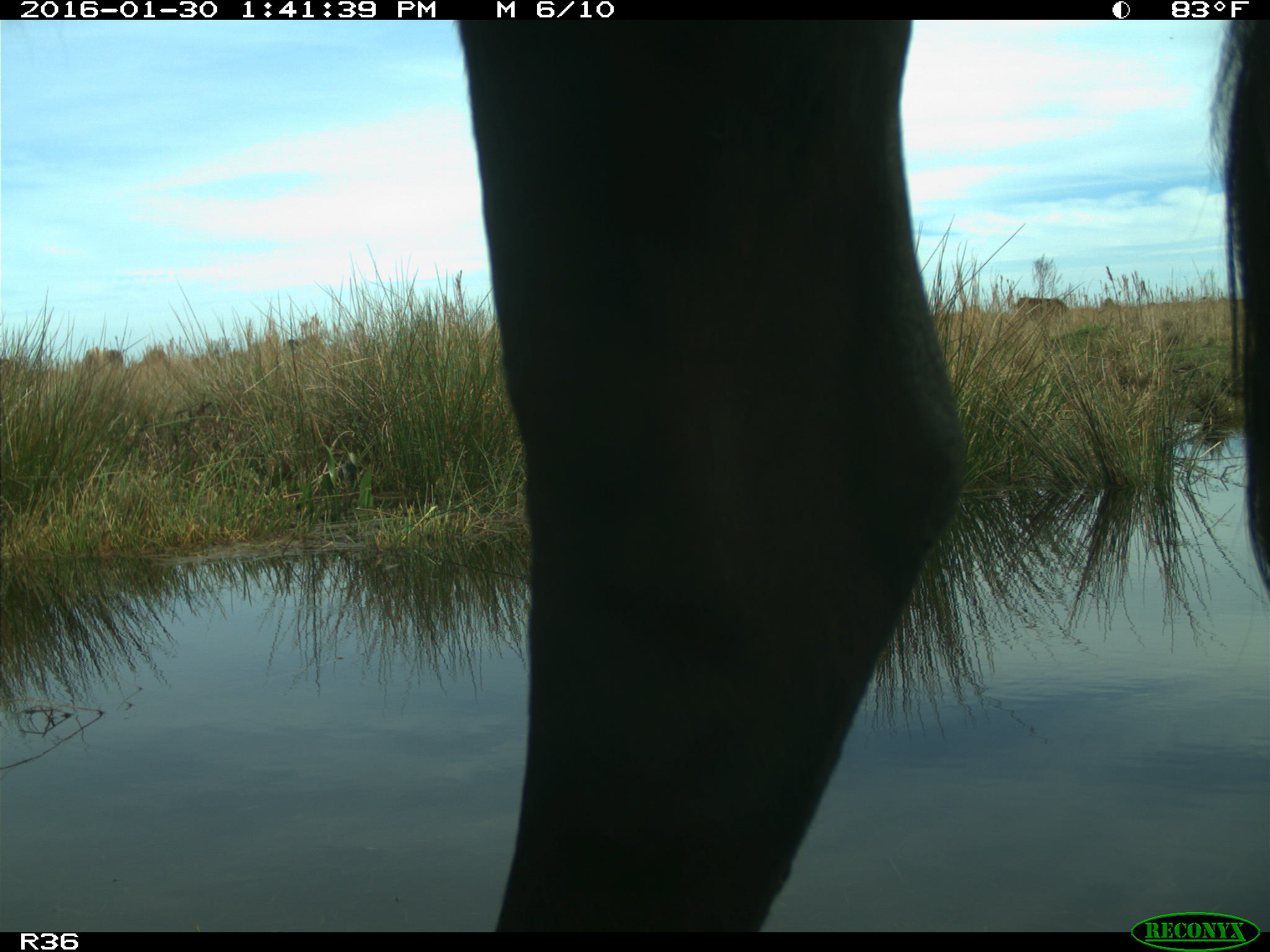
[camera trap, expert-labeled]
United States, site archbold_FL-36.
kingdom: Animalia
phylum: Chordata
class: Mammalia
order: Artiodactyla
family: Bovidae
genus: Bos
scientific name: Bos taurus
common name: domestic cow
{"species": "Bos taurus (domestic cow)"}